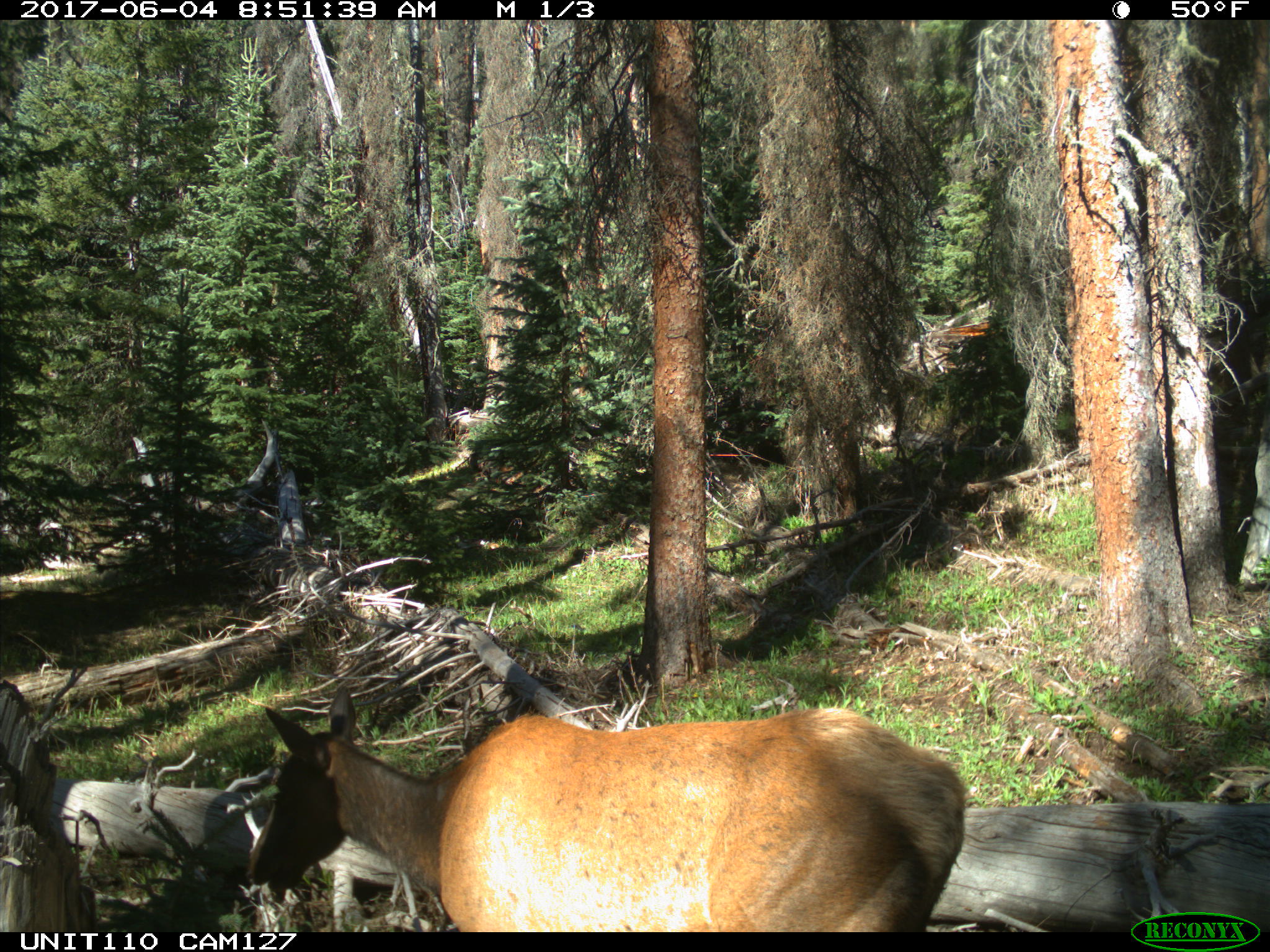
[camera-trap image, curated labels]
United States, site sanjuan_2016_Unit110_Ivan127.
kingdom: Animalia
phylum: Chordata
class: Mammalia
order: Artiodactyla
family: Cervidae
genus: Cervus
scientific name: Cervus elaphus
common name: red deer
Cervus elaphus (red deer).